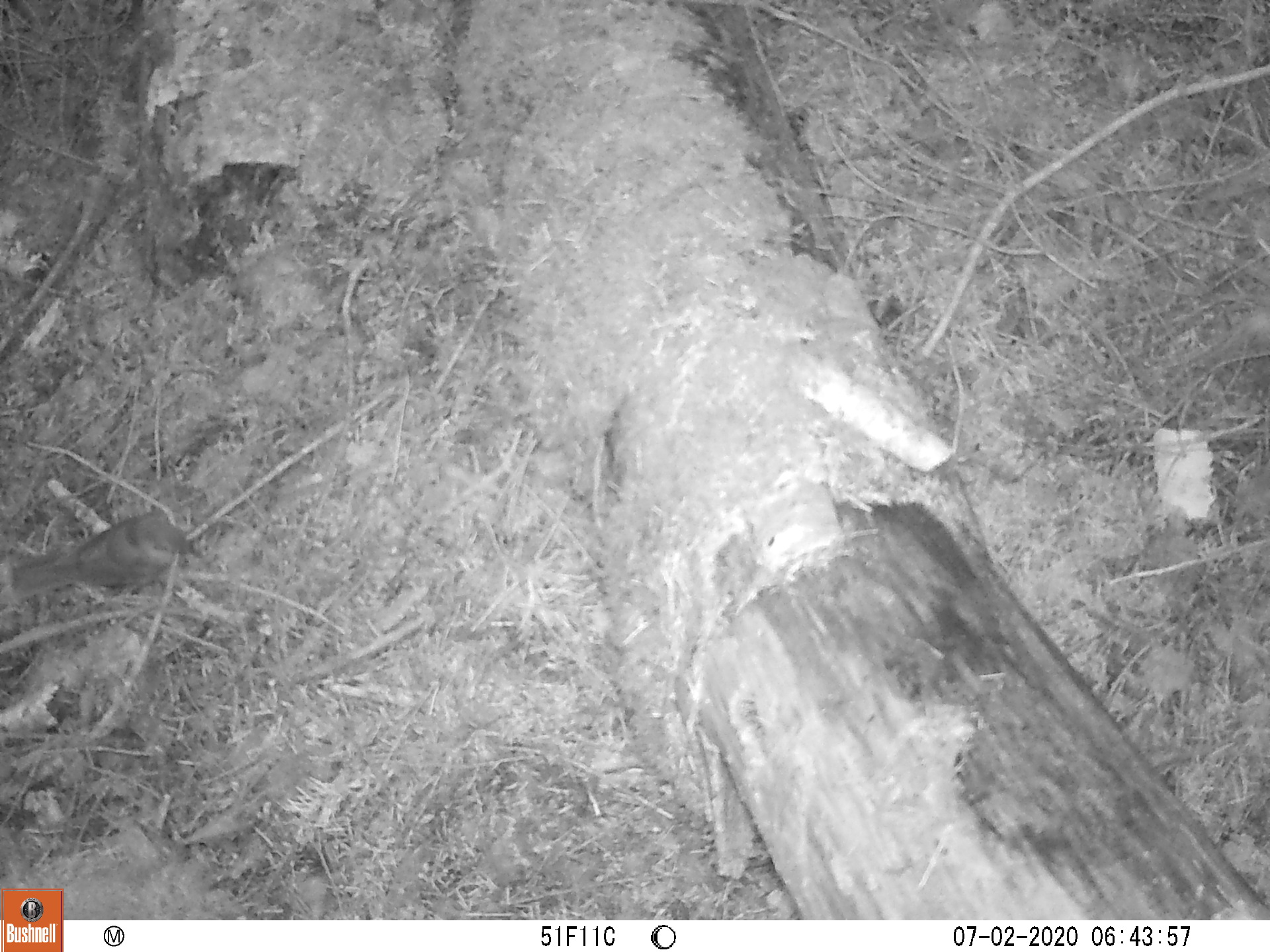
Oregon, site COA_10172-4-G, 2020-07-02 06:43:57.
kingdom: Animalia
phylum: Chordata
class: Aves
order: Passeriformes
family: Turdidae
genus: Catharus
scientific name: Catharus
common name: brown thrushes and nightingale-thrushes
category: catharus species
Catharus species (brown thrushes and nightingale-thrushes) (Catharus).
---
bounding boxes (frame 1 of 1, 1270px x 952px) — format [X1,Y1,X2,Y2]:
catharus species: [4,504,224,630]